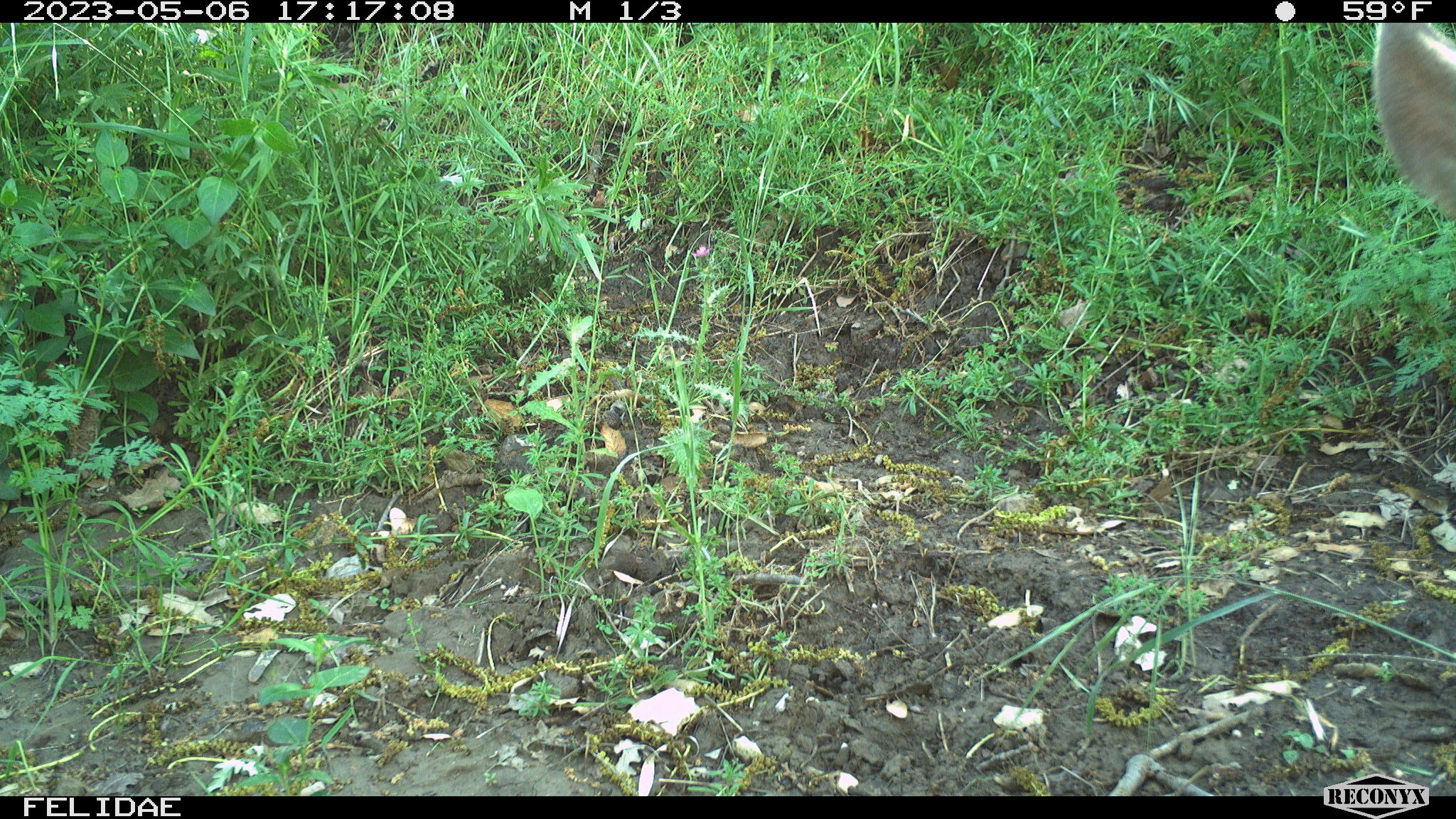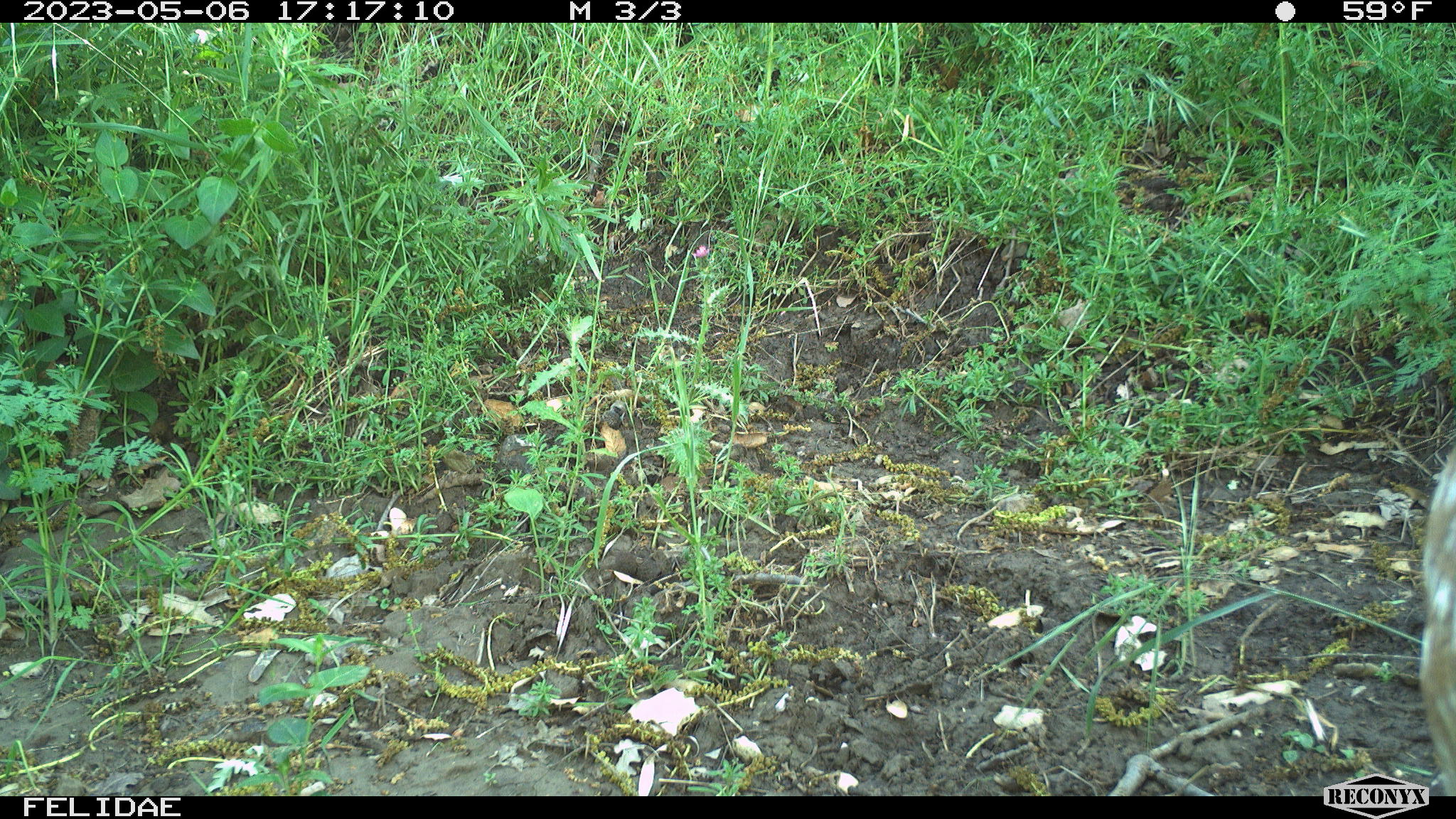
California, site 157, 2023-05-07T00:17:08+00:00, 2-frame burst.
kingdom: Animalia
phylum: Chordata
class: Mammalia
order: Artiodactyla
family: Cervidae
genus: Odocoileus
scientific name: Odocoileus hemionus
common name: mule deer